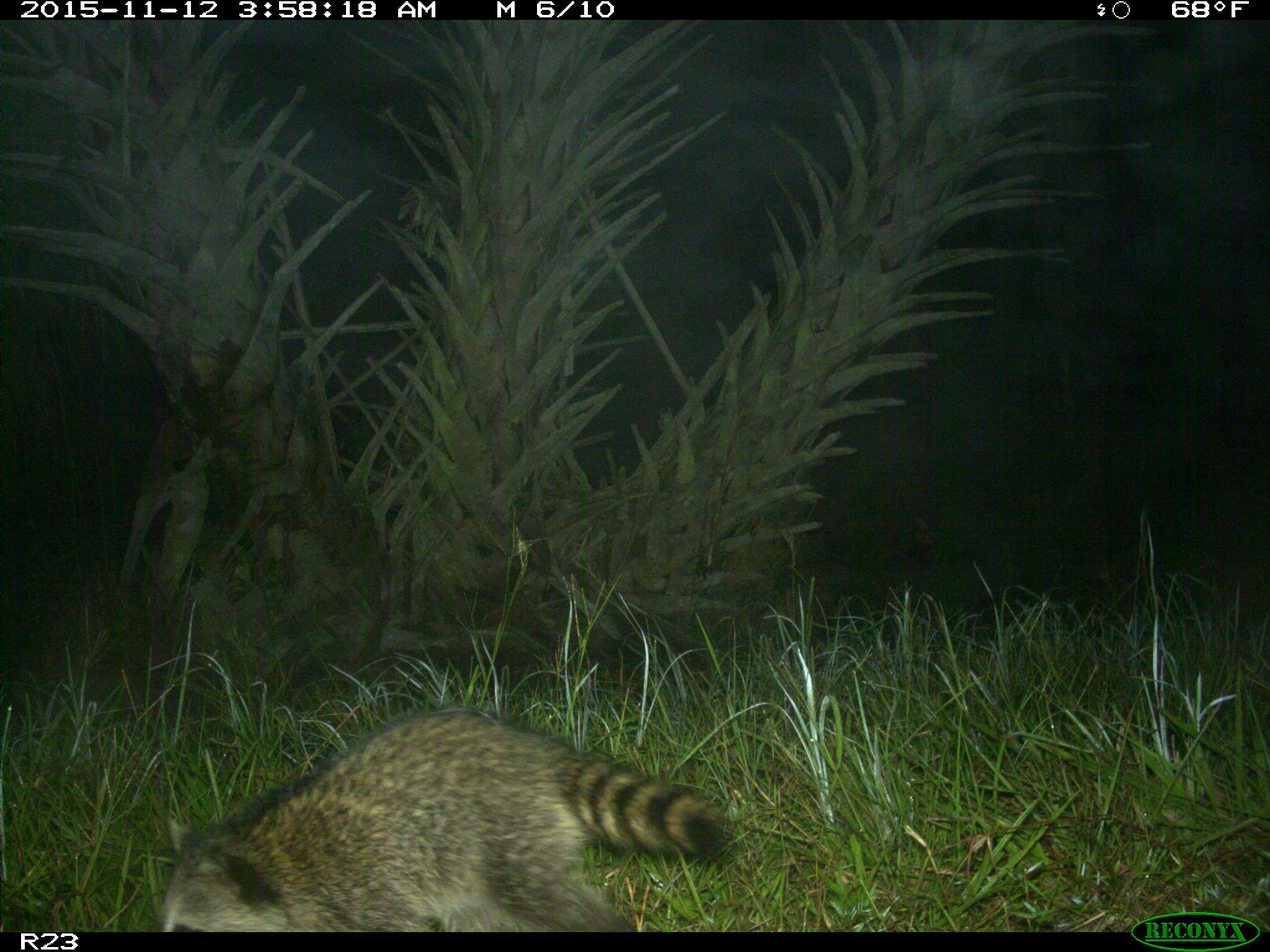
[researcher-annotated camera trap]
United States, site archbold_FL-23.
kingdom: Animalia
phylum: Chordata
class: Mammalia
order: Carnivora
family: Procyonidae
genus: Procyon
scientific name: Procyon lotor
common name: common raccoon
Procyon lotor (common raccoon).